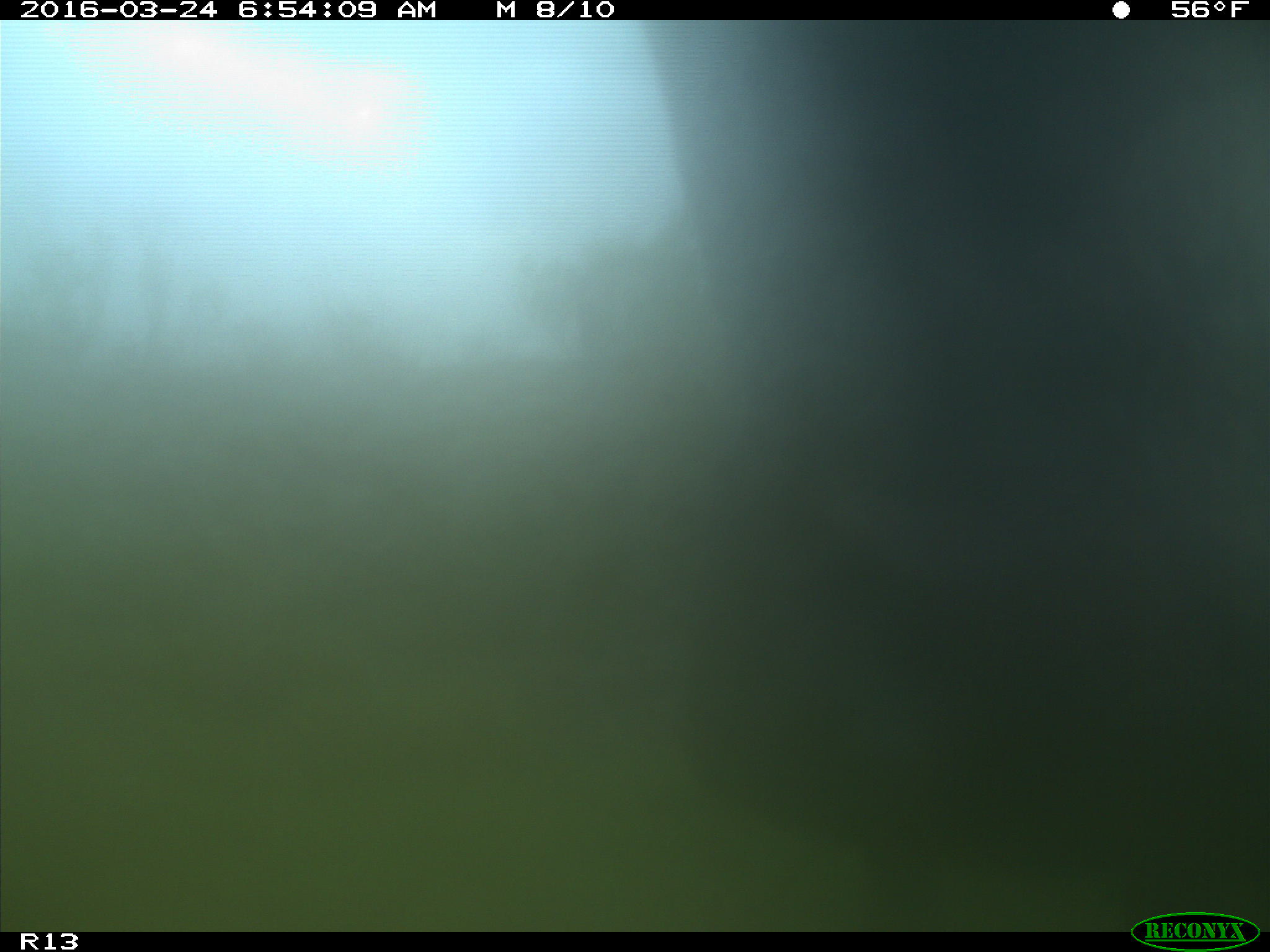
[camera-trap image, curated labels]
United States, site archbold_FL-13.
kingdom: Animalia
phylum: Chordata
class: Mammalia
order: Artiodactyla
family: Bovidae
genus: Bos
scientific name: Bos taurus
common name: domestic cow